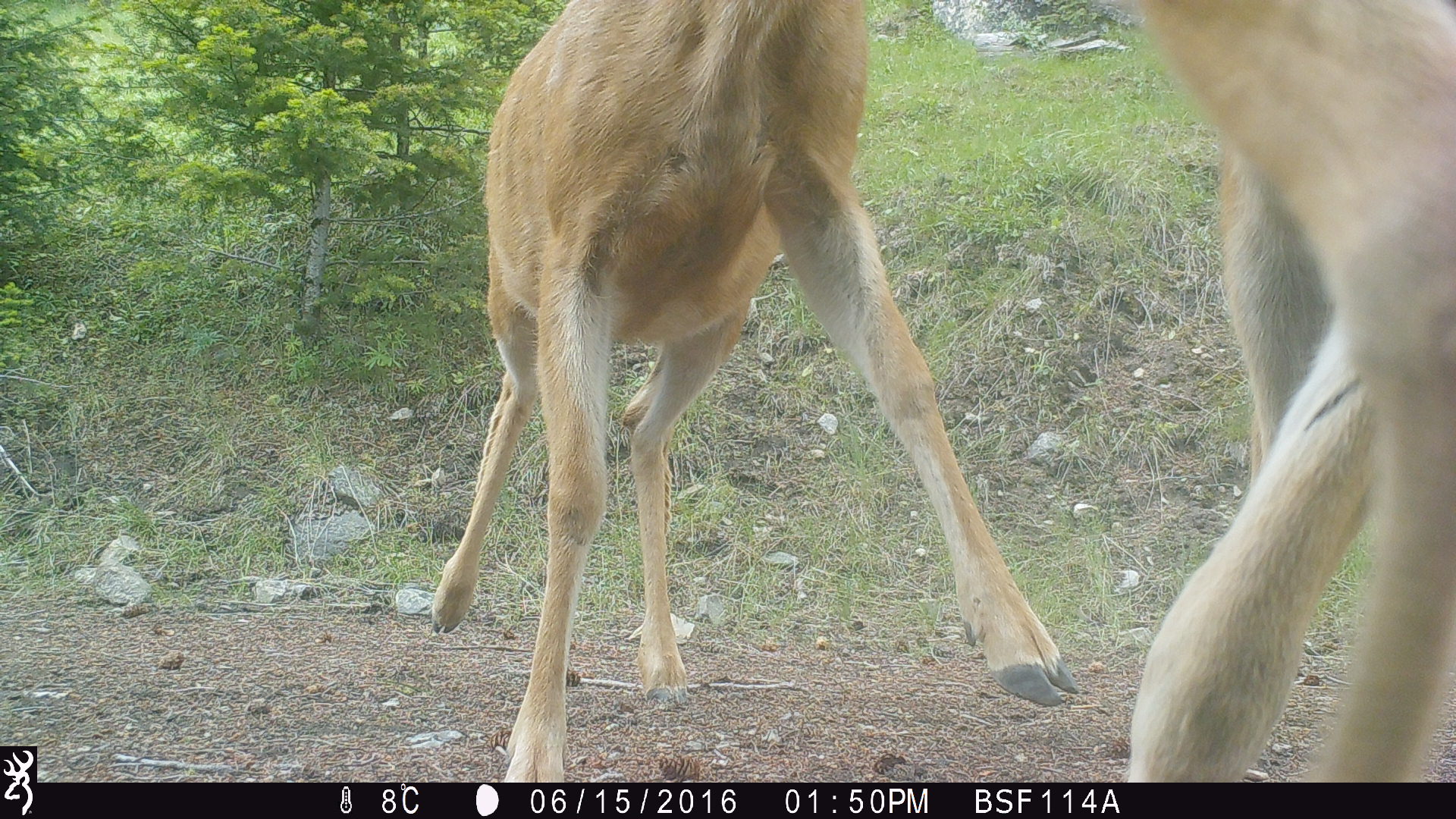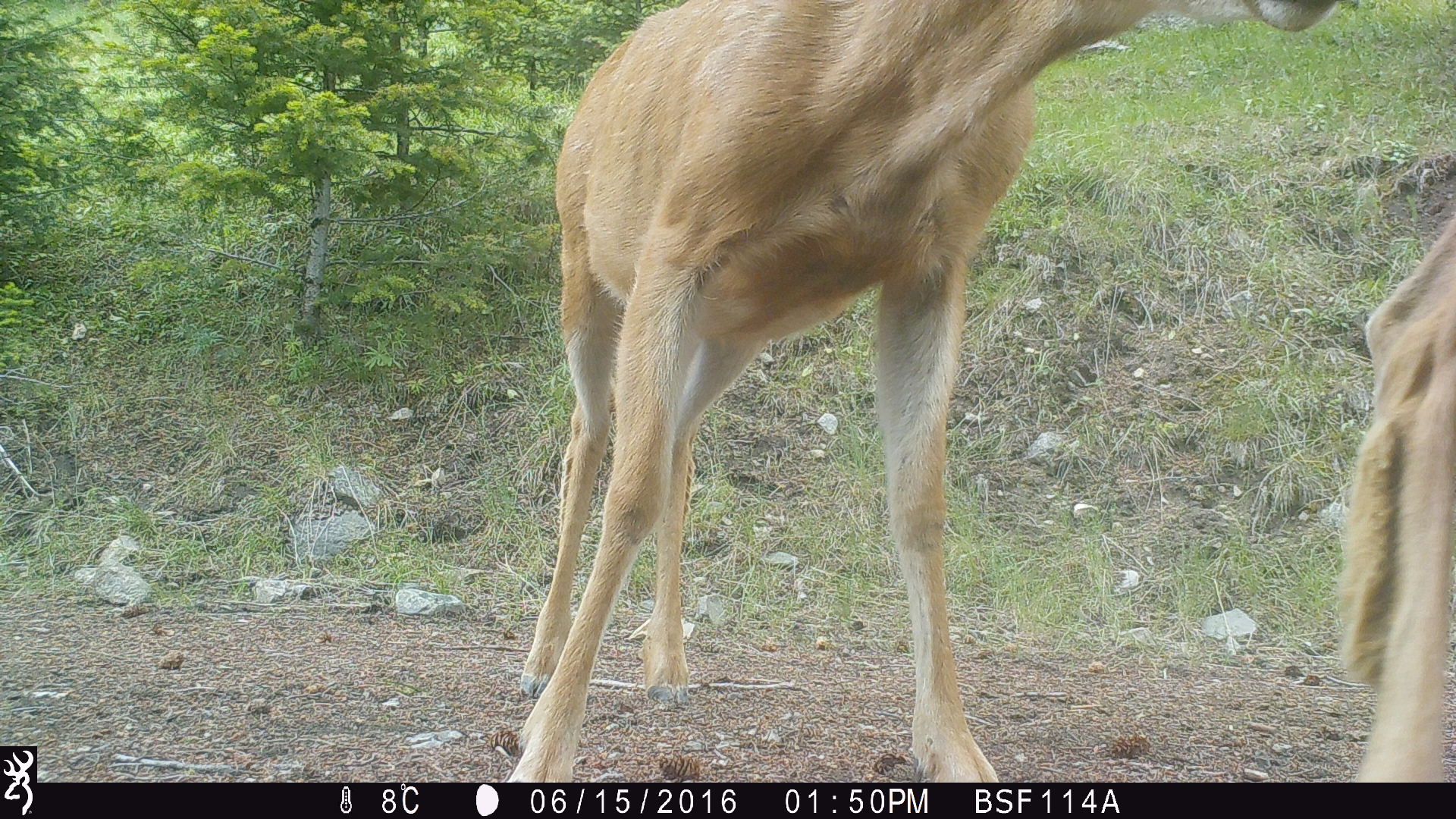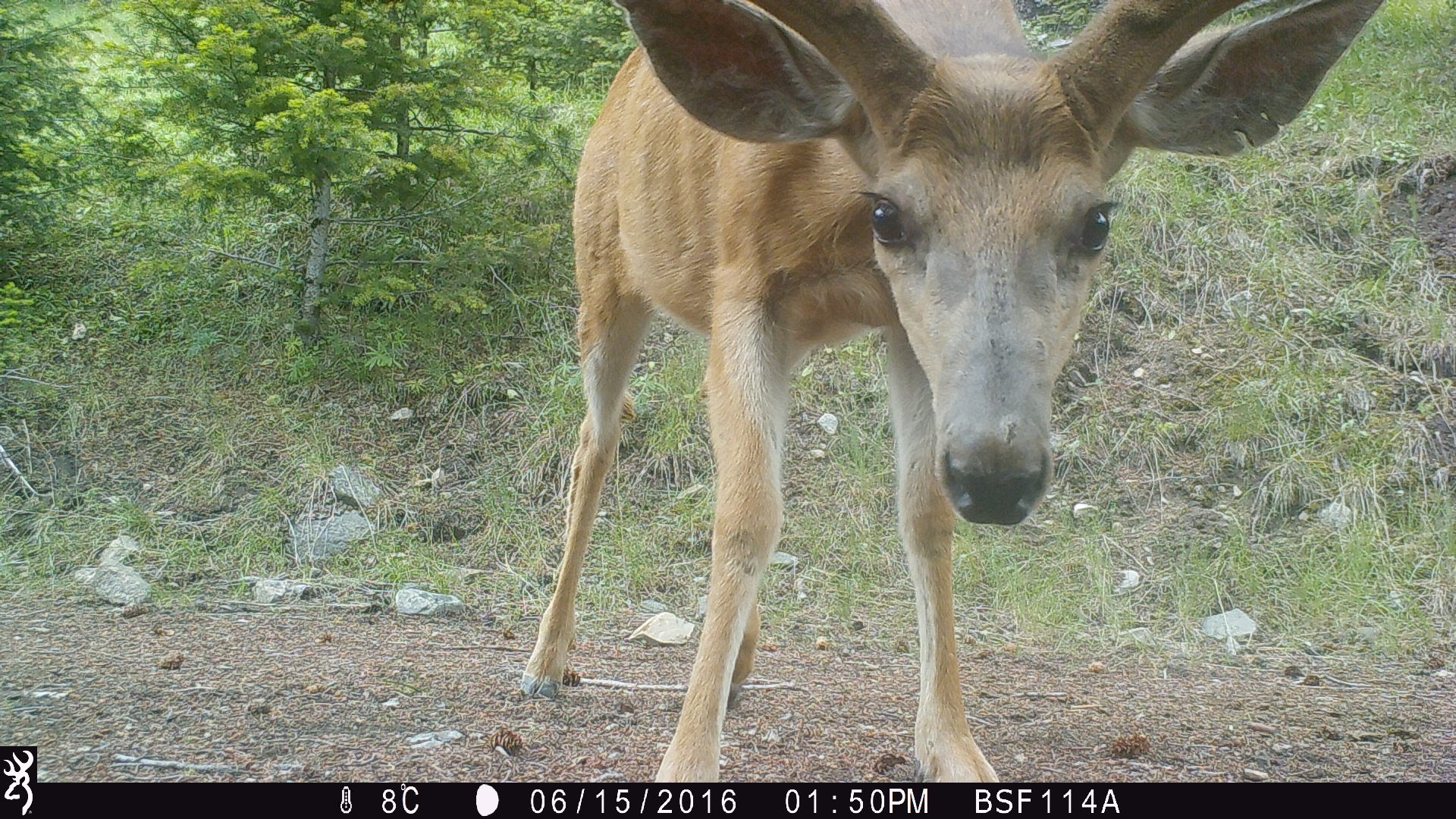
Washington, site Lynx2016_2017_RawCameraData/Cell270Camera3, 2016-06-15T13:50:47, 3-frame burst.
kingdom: Animalia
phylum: Chordata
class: Mammalia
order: Artiodactyla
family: Cervidae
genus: Odocoileus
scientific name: Odocoileus hemionus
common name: mule deer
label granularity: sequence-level